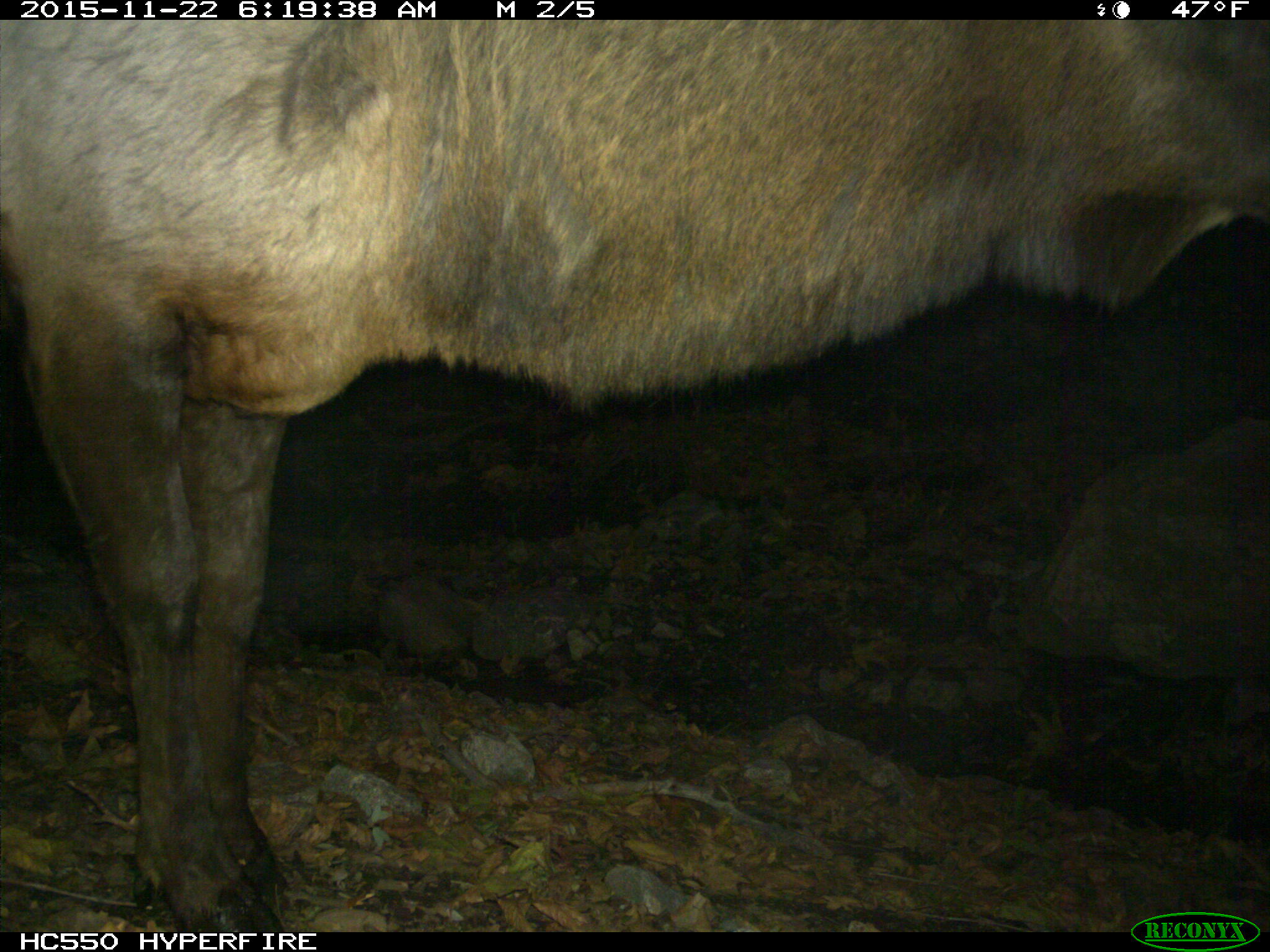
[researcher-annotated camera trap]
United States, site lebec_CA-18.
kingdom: Animalia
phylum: Chordata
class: Mammalia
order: Artiodactyla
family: Cervidae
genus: Cervus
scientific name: Cervus canadensis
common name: elk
Cervus canadensis (elk).